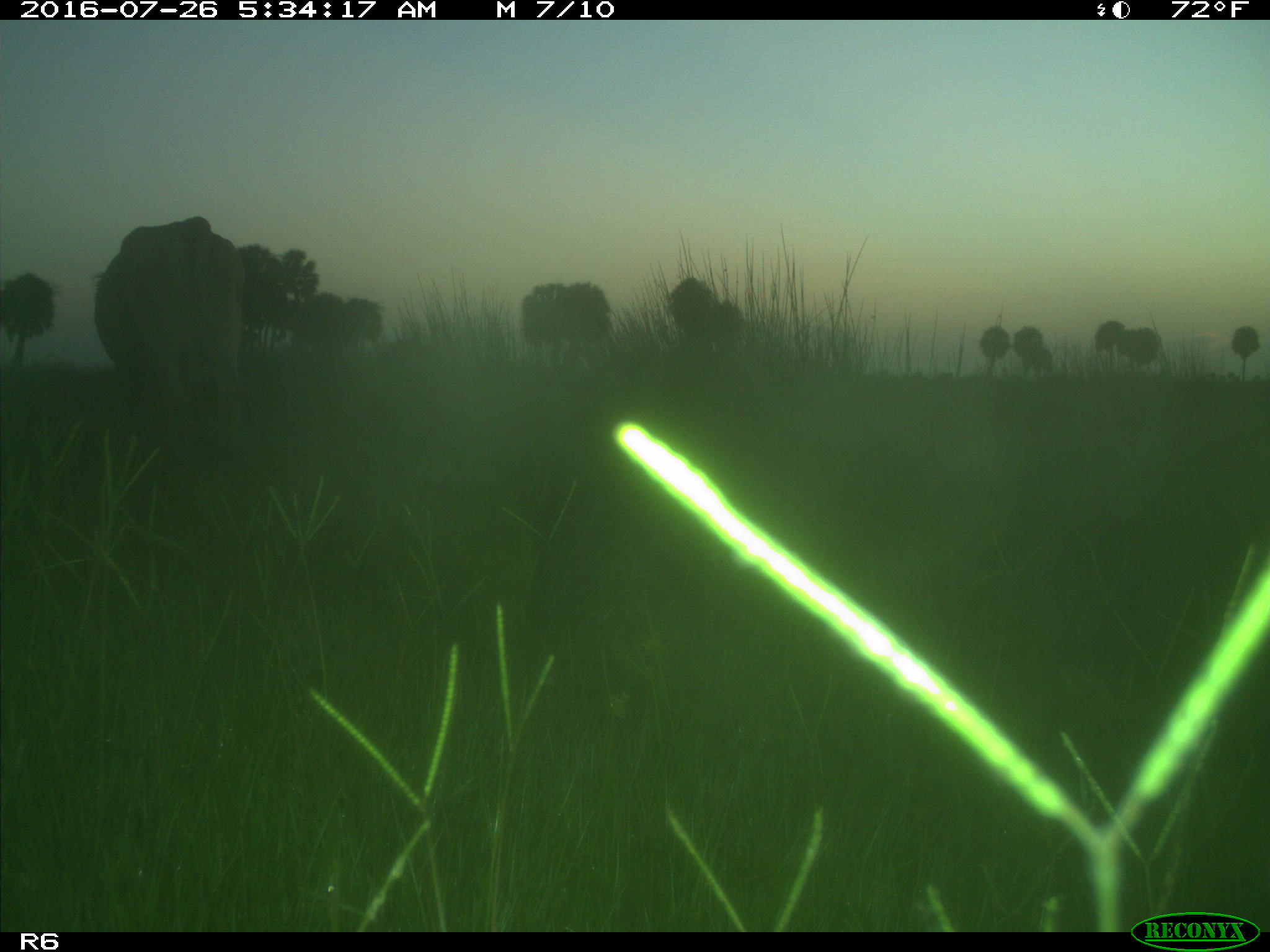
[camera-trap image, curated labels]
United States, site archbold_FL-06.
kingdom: Animalia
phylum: Chordata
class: Mammalia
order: Artiodactyla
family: Bovidae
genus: Bos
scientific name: Bos taurus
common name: domestic cow